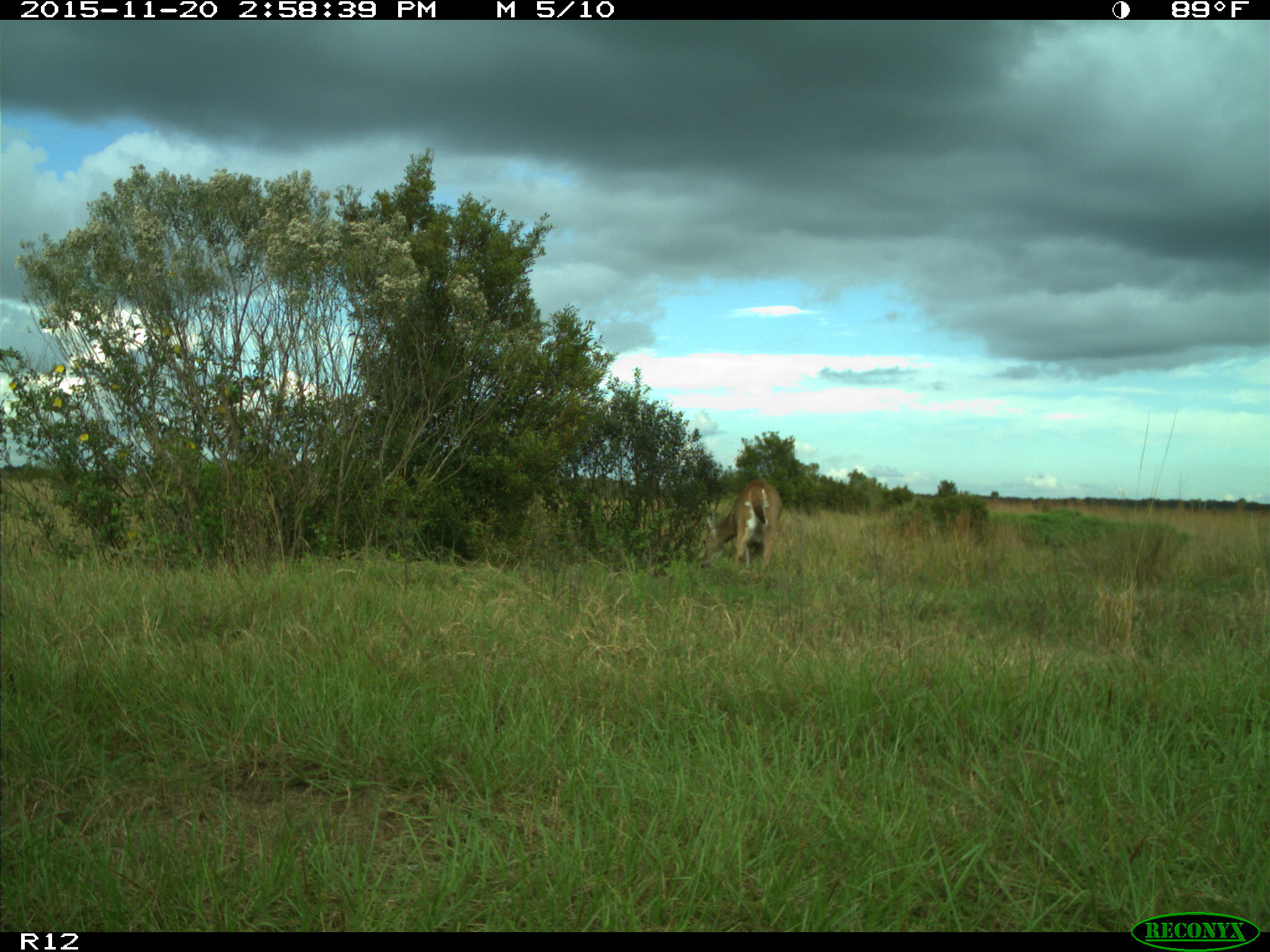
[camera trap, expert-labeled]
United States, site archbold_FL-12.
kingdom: Animalia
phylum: Chordata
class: Mammalia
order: Artiodactyla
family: Cervidae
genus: Odocoileus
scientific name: Odocoileus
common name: deer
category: unidentified deer